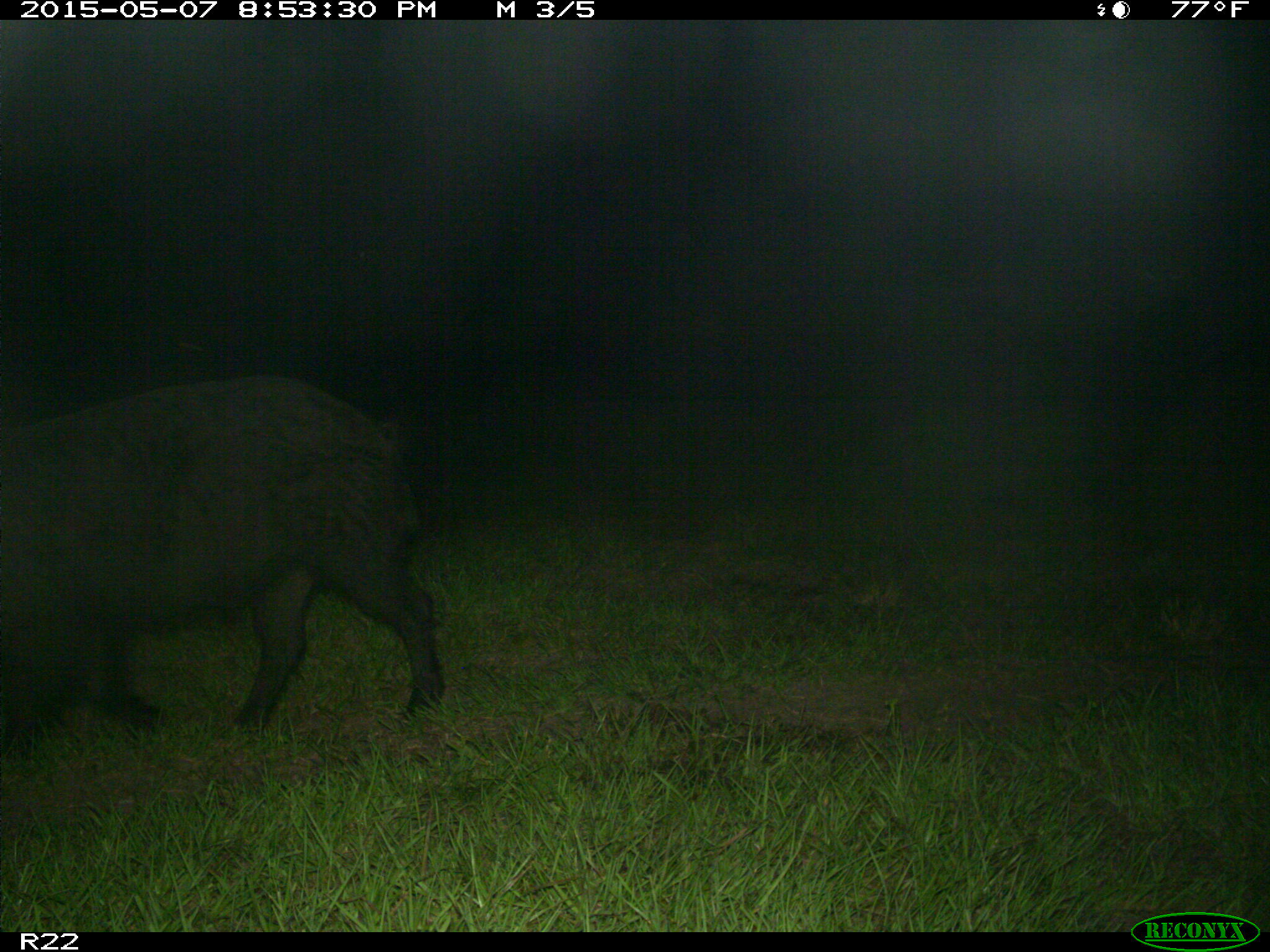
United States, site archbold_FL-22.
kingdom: Animalia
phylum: Chordata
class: Mammalia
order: Artiodactyla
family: Bovidae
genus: Bos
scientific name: Bos taurus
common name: domestic cow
Bos taurus (domestic cow).